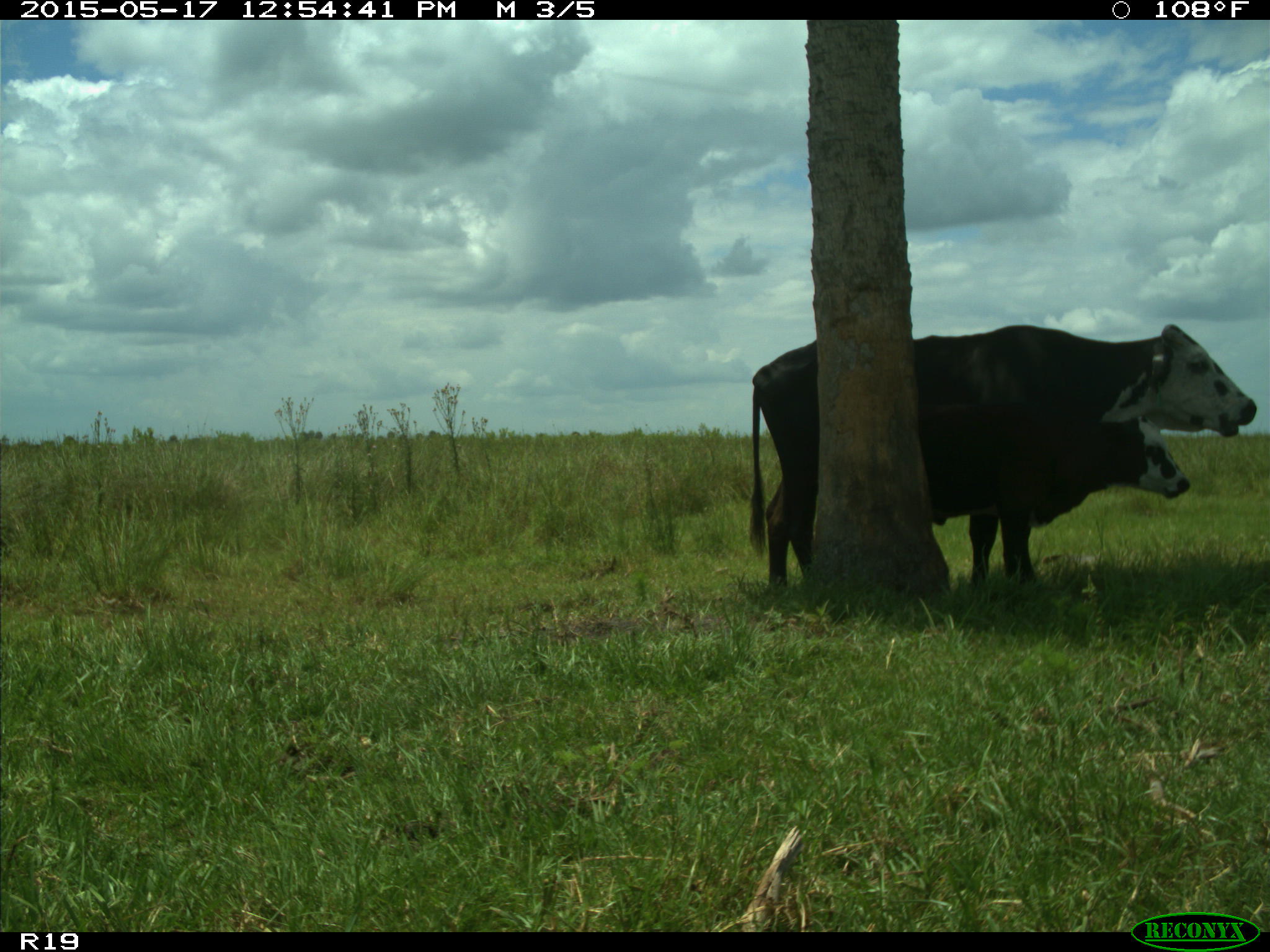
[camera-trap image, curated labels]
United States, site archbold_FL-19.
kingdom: Animalia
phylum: Chordata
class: Mammalia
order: Artiodactyla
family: Bovidae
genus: Bos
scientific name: Bos taurus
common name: domestic cow